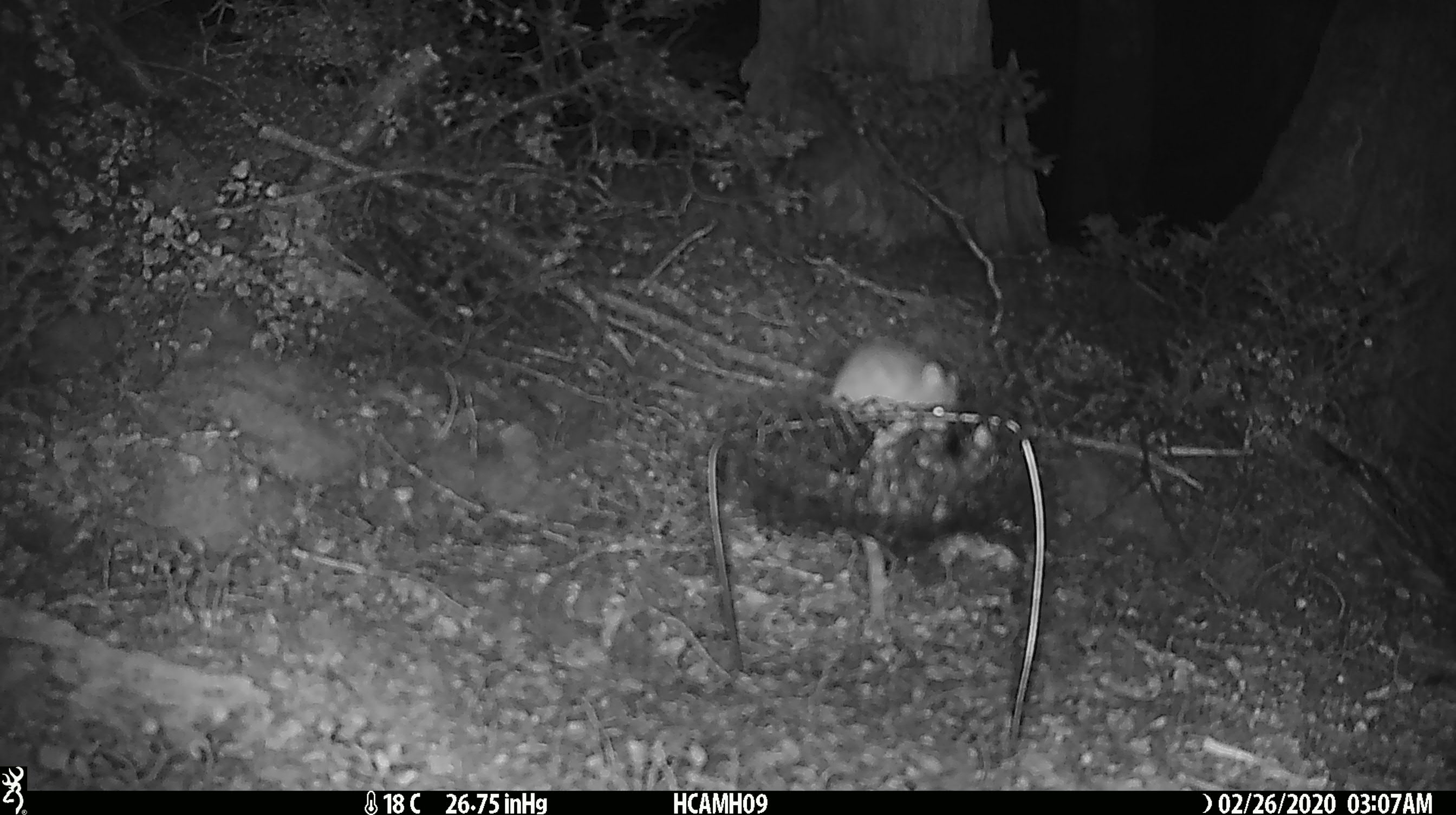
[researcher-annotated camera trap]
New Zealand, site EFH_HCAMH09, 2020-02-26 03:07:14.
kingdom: Animalia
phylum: Chordata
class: Mammalia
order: Rodentia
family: Muridae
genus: Mus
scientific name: Mus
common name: mouse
Mouse (Mus).